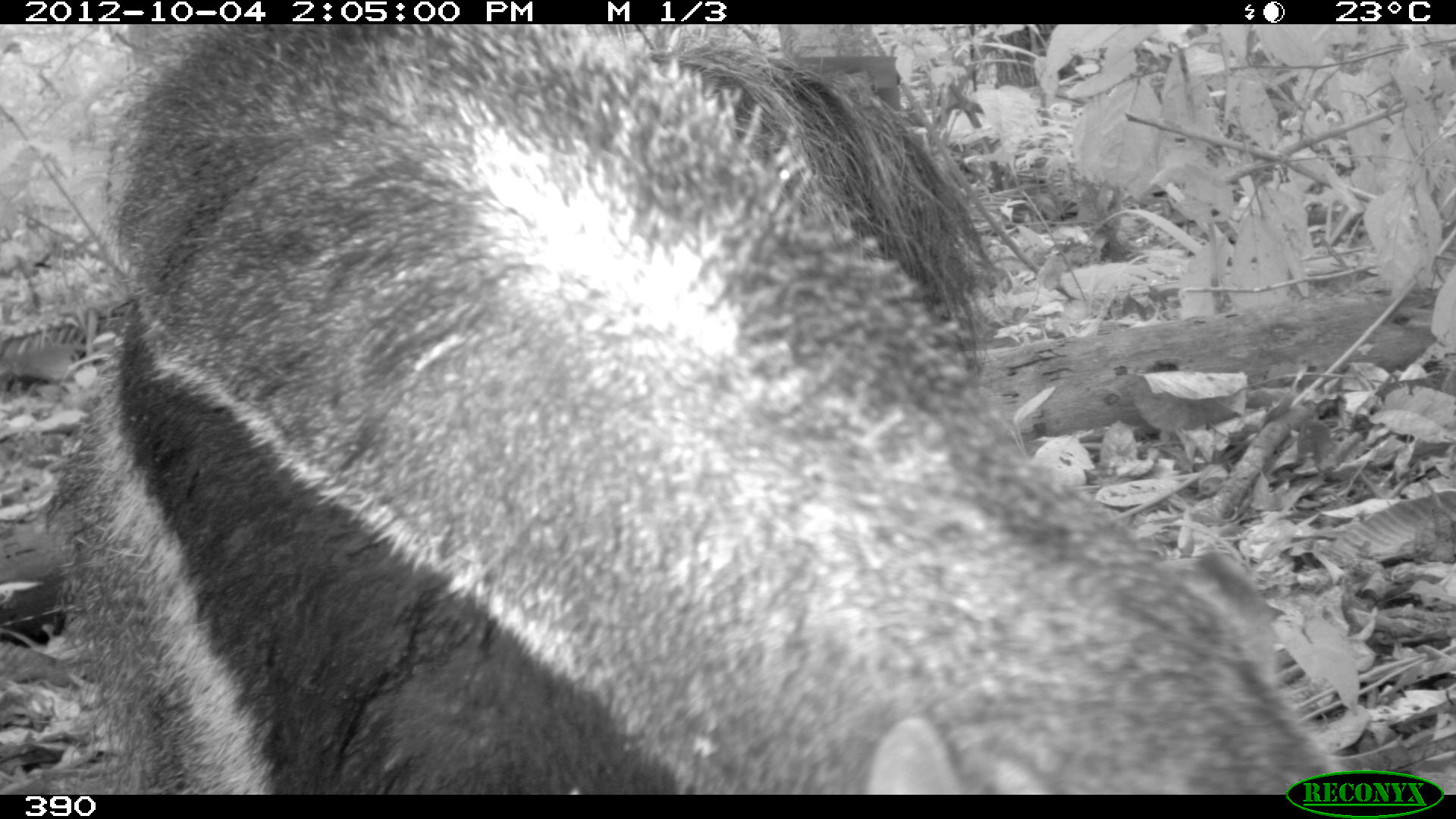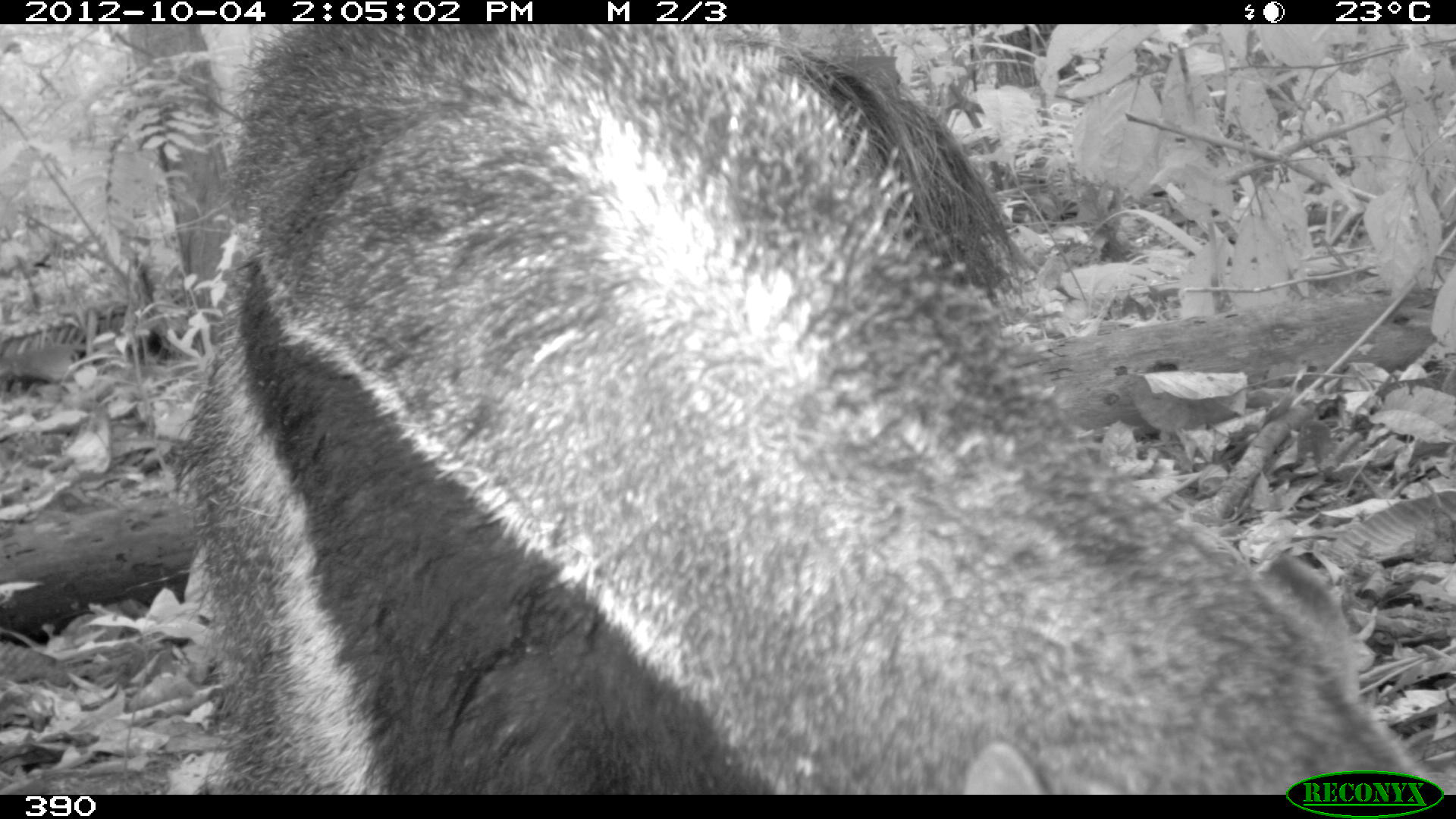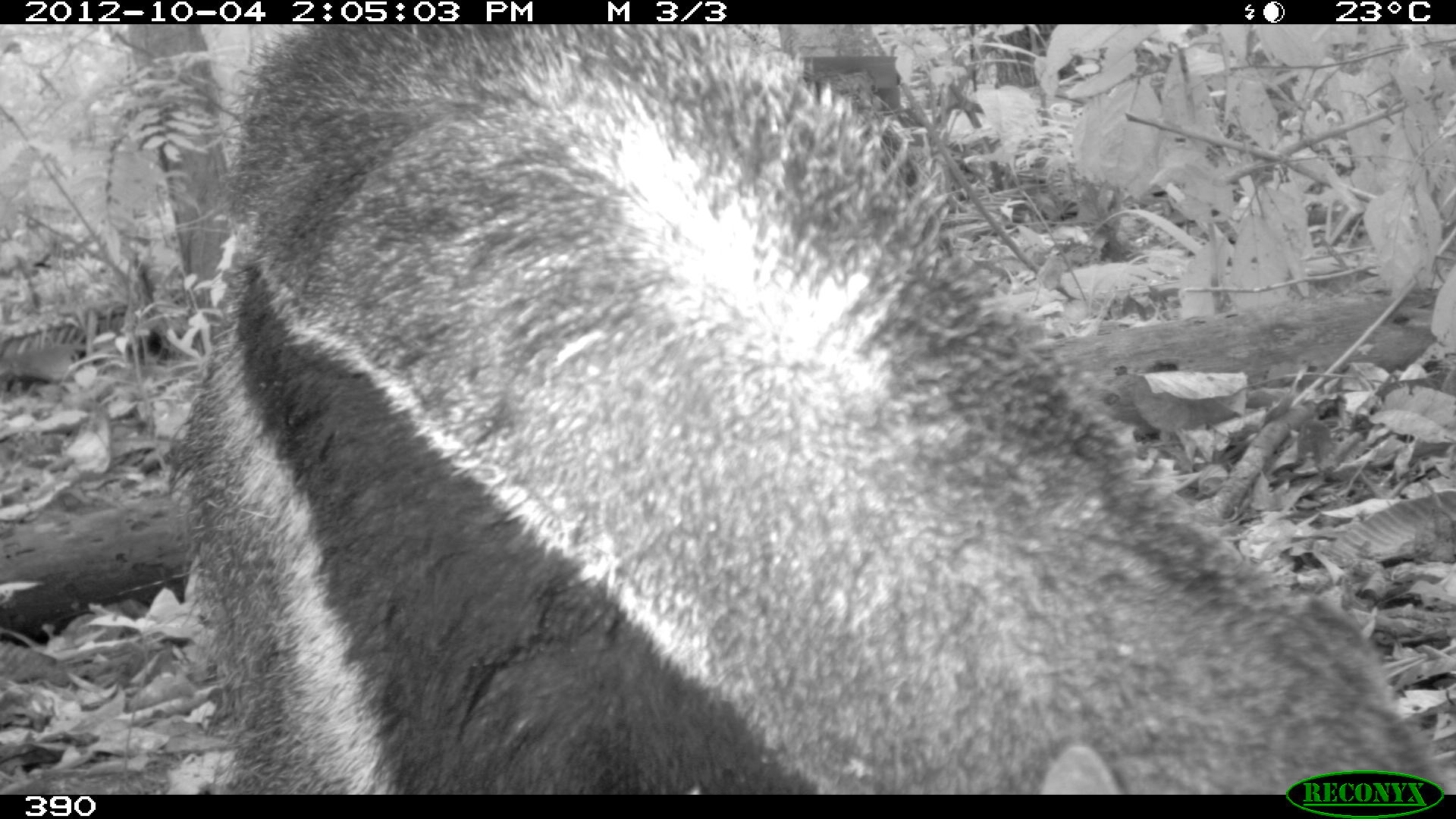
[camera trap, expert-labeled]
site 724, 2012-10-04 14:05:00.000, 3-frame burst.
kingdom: Animalia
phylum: Chordata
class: Mammalia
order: Pilosa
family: Myrmecophagidae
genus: Myrmecophaga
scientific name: Myrmecophaga tridactyla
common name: giant anteater